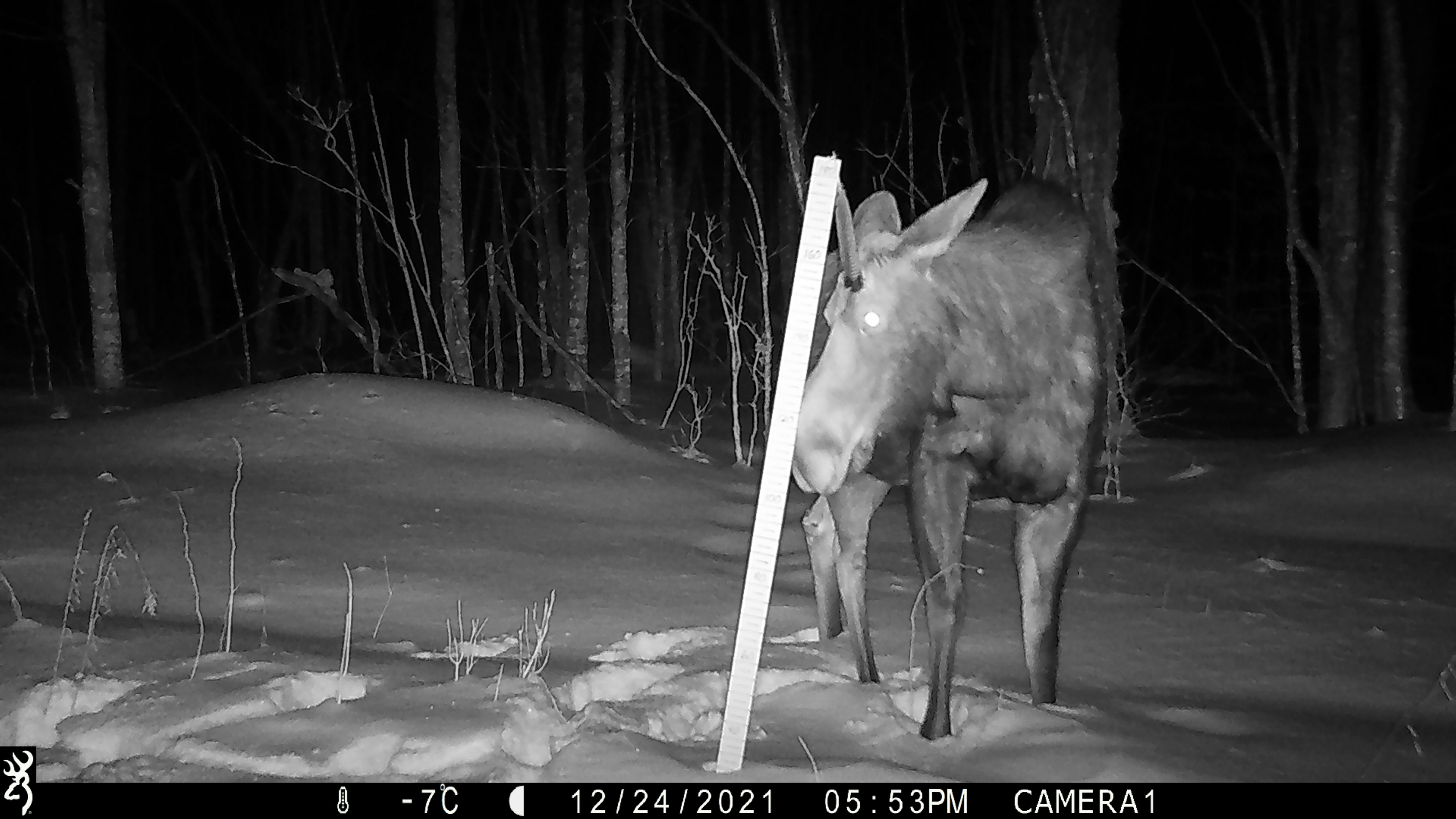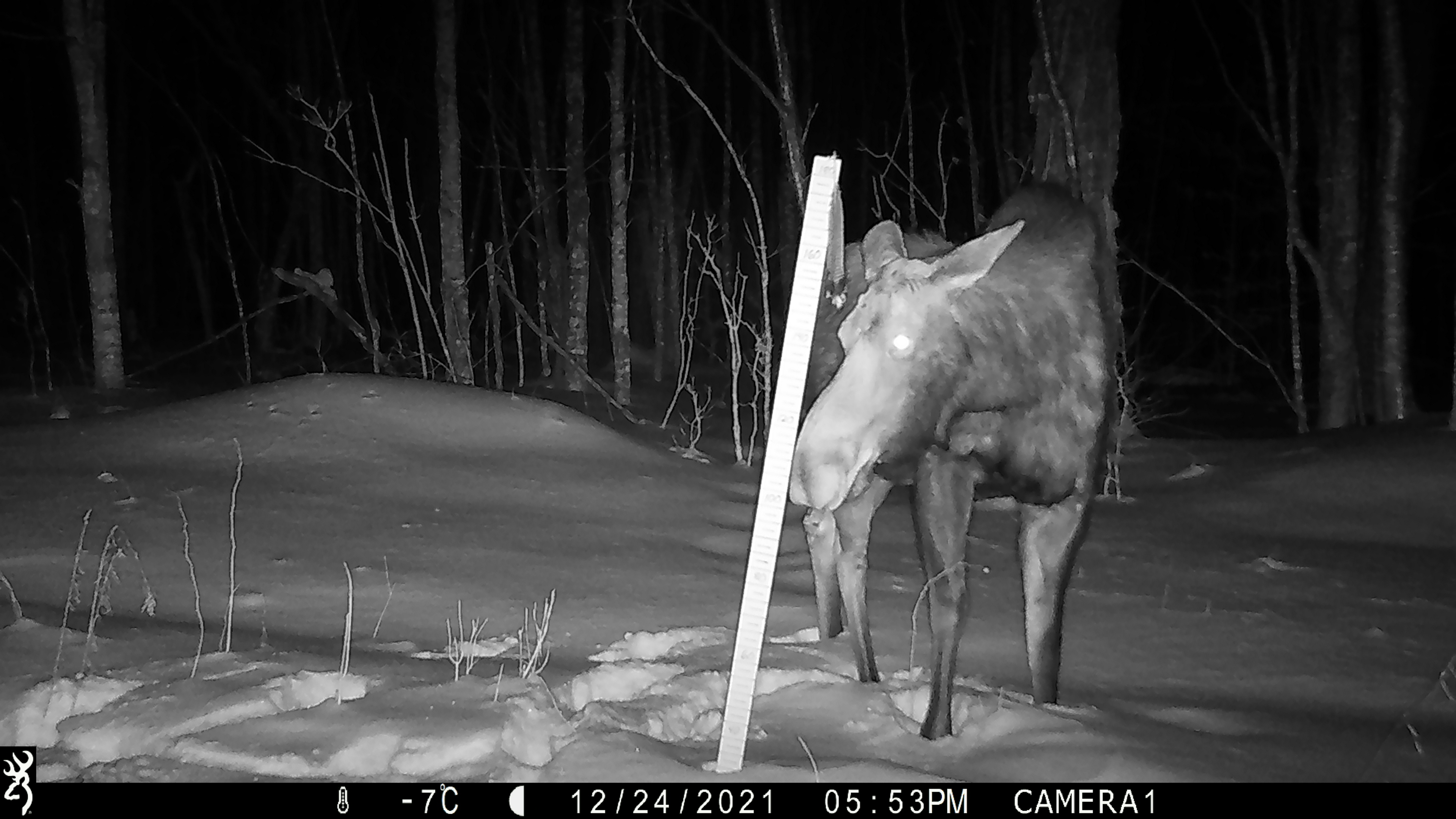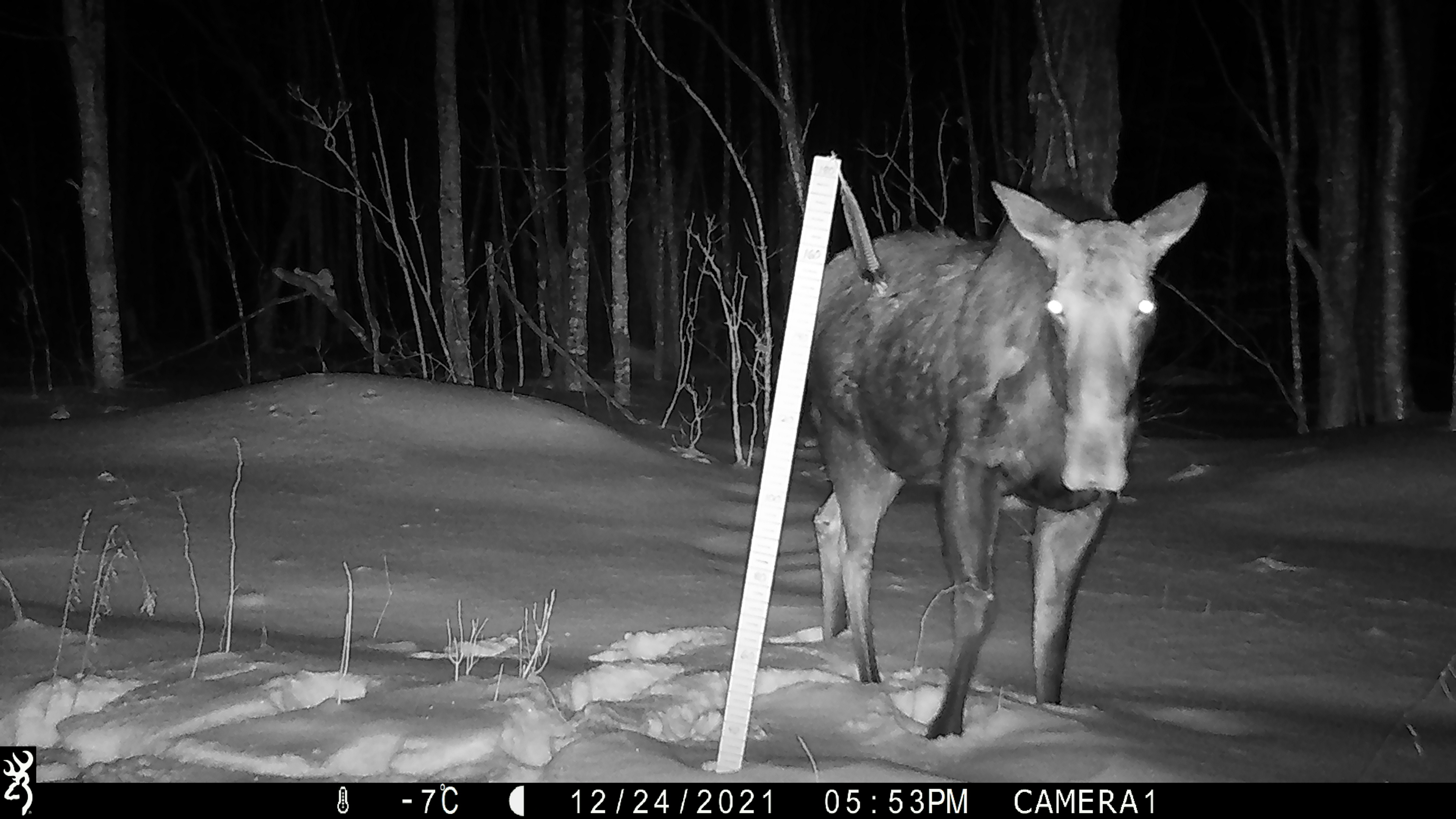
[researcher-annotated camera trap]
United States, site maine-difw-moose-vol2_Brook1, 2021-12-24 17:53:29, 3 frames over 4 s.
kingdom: Animalia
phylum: Chordata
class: Mammalia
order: Artiodactyla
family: Cervidae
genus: Alces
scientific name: Alces alces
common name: moose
Moose (Alces alces).